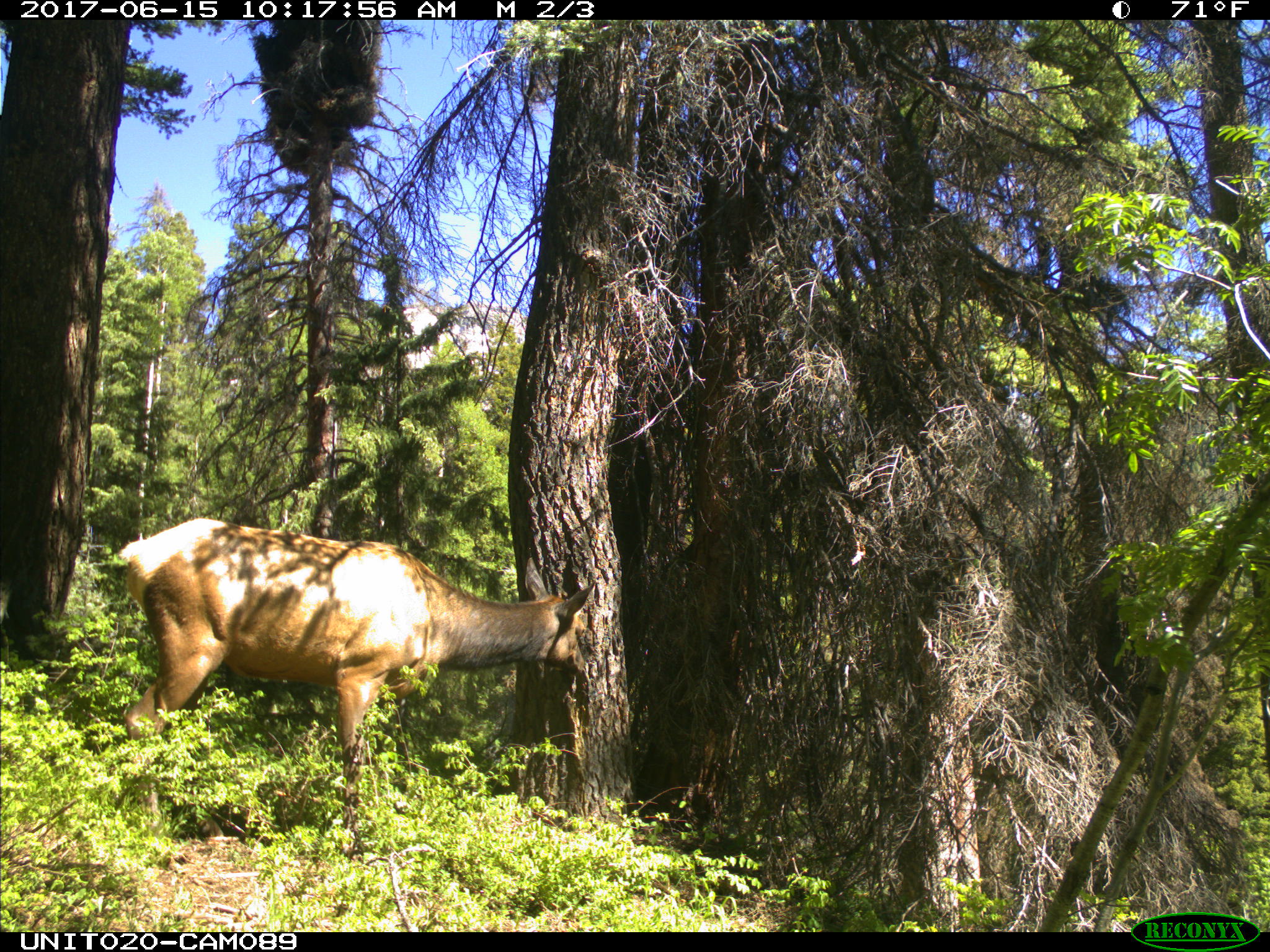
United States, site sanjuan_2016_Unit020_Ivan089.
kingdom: Animalia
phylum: Chordata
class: Mammalia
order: Artiodactyla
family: Cervidae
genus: Cervus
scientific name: Cervus elaphus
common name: red deer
Cervus elaphus (red deer).